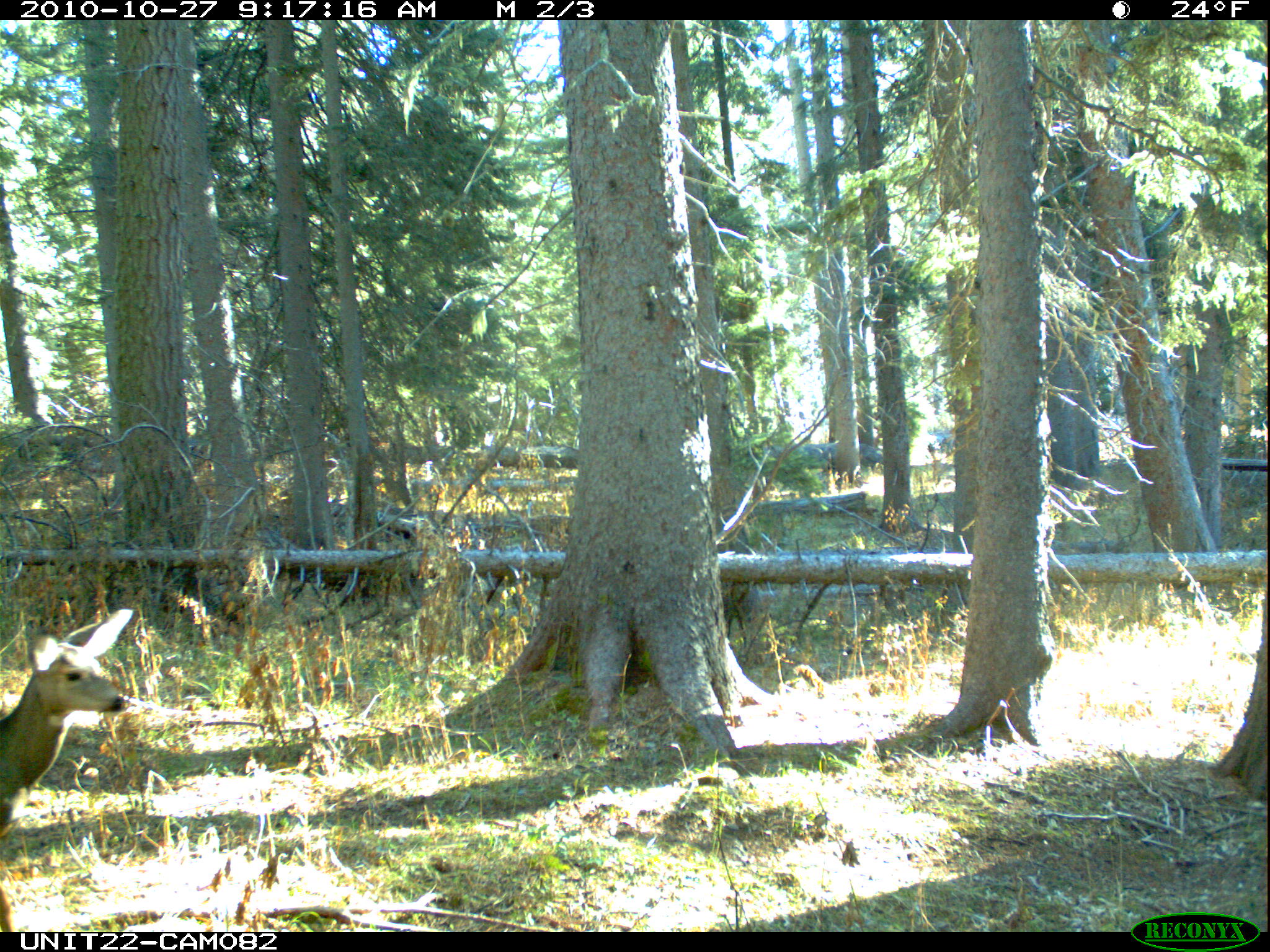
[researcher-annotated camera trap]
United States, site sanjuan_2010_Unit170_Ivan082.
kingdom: Animalia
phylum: Chordata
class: Mammalia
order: Artiodactyla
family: Cervidae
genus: Odocoileus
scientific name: Odocoileus hemionus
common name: mule deer